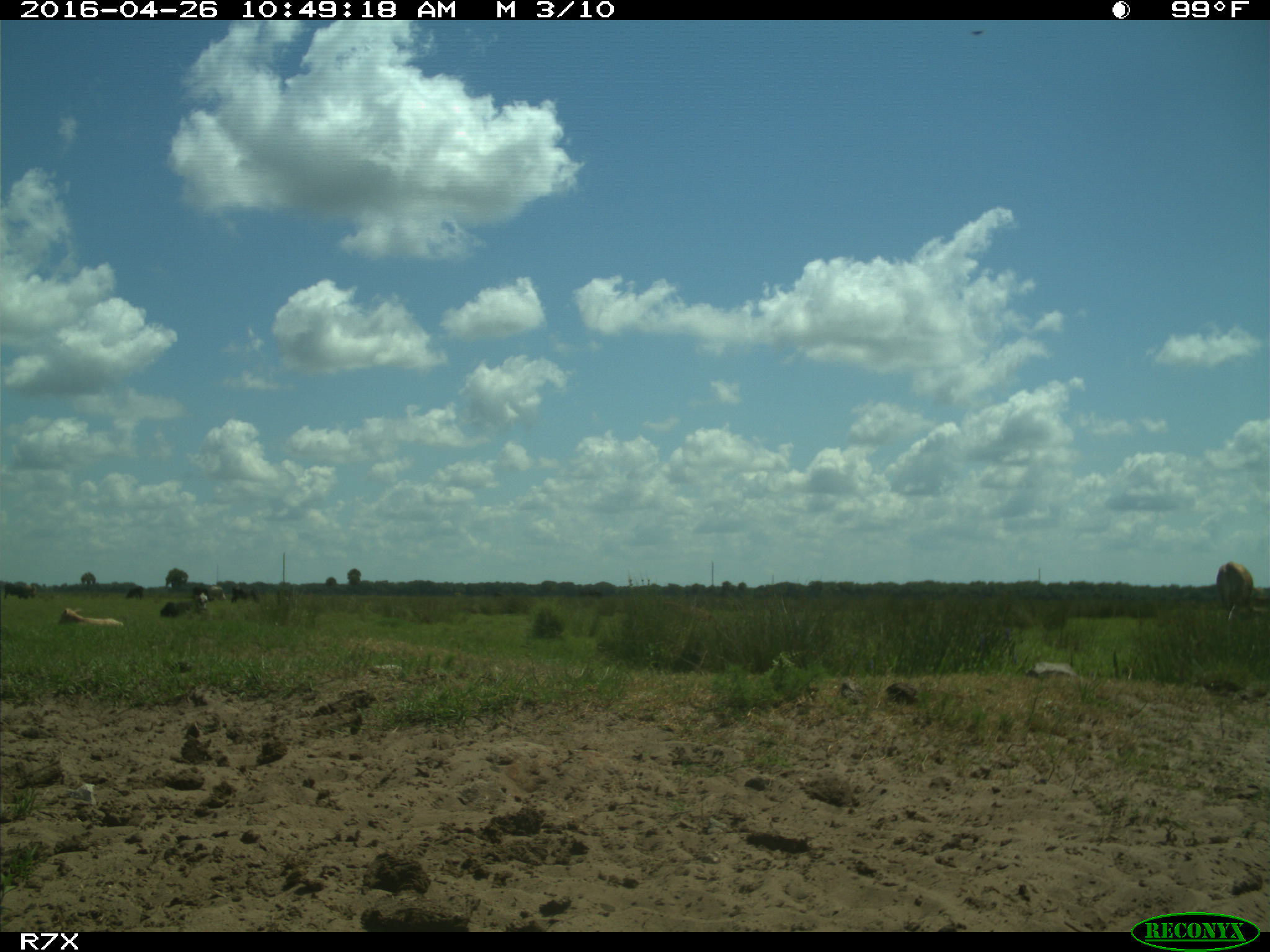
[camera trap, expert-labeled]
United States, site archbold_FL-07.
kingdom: Animalia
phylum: Chordata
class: Mammalia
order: Artiodactyla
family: Bovidae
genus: Bos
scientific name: Bos taurus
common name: domestic cow